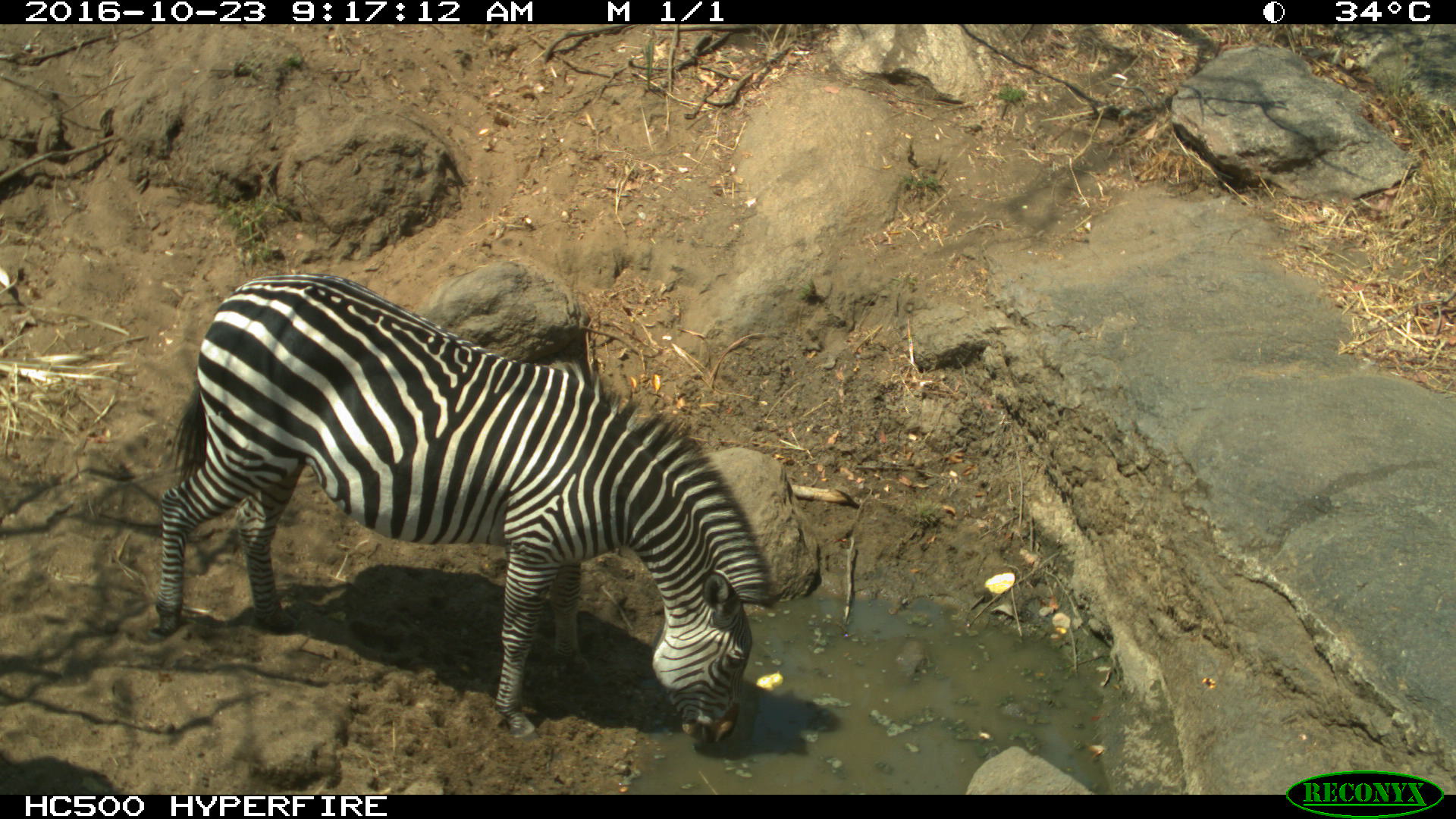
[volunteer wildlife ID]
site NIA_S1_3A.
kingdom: Animalia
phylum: Chordata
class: Mammalia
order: Perissodactyla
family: Equidae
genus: Equus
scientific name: Equus quagga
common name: plains zebra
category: zebraplains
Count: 1.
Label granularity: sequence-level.